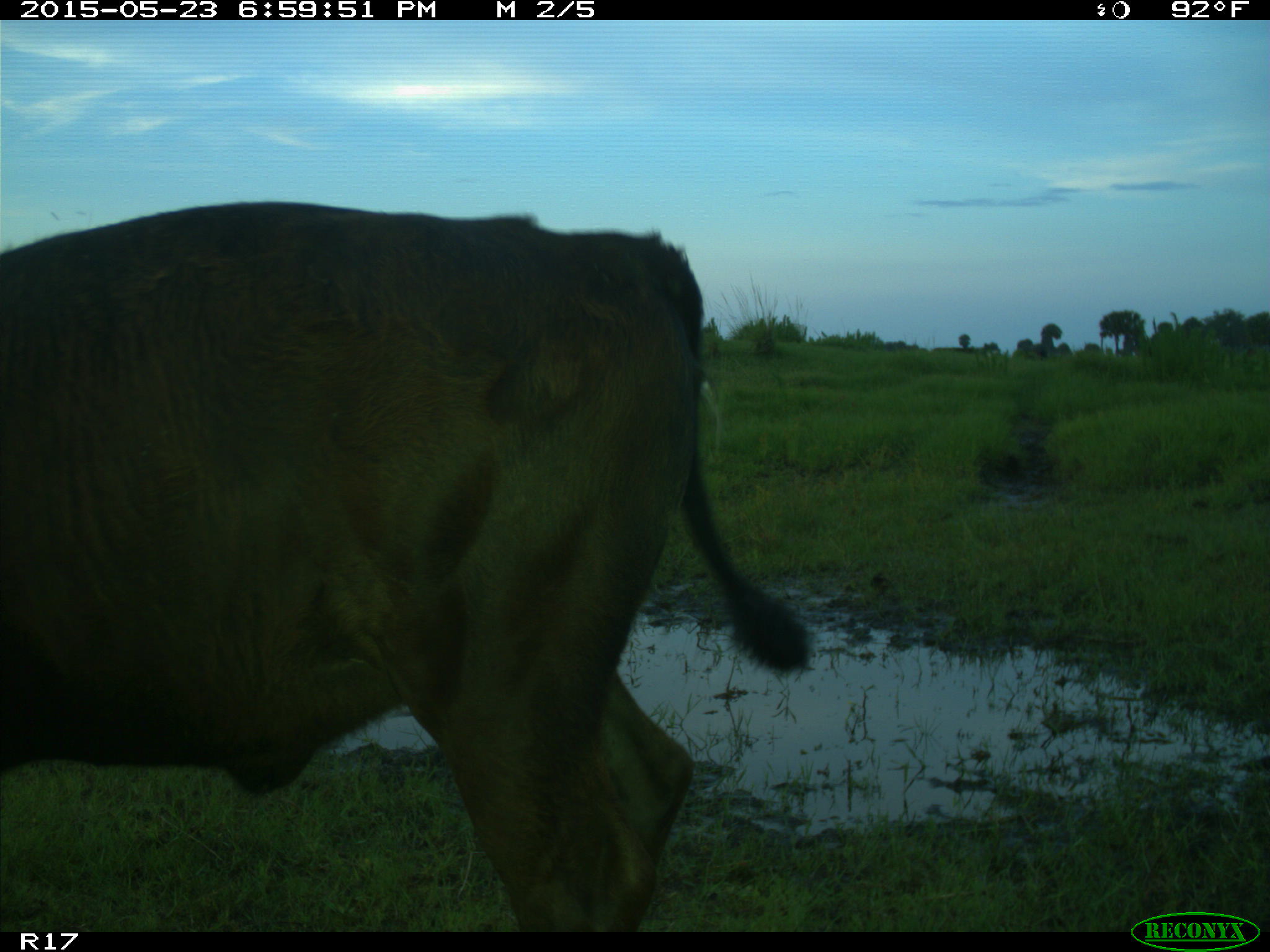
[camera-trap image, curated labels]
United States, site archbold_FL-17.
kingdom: Animalia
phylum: Chordata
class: Mammalia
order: Artiodactyla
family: Bovidae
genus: Bos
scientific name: Bos taurus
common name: domestic cow